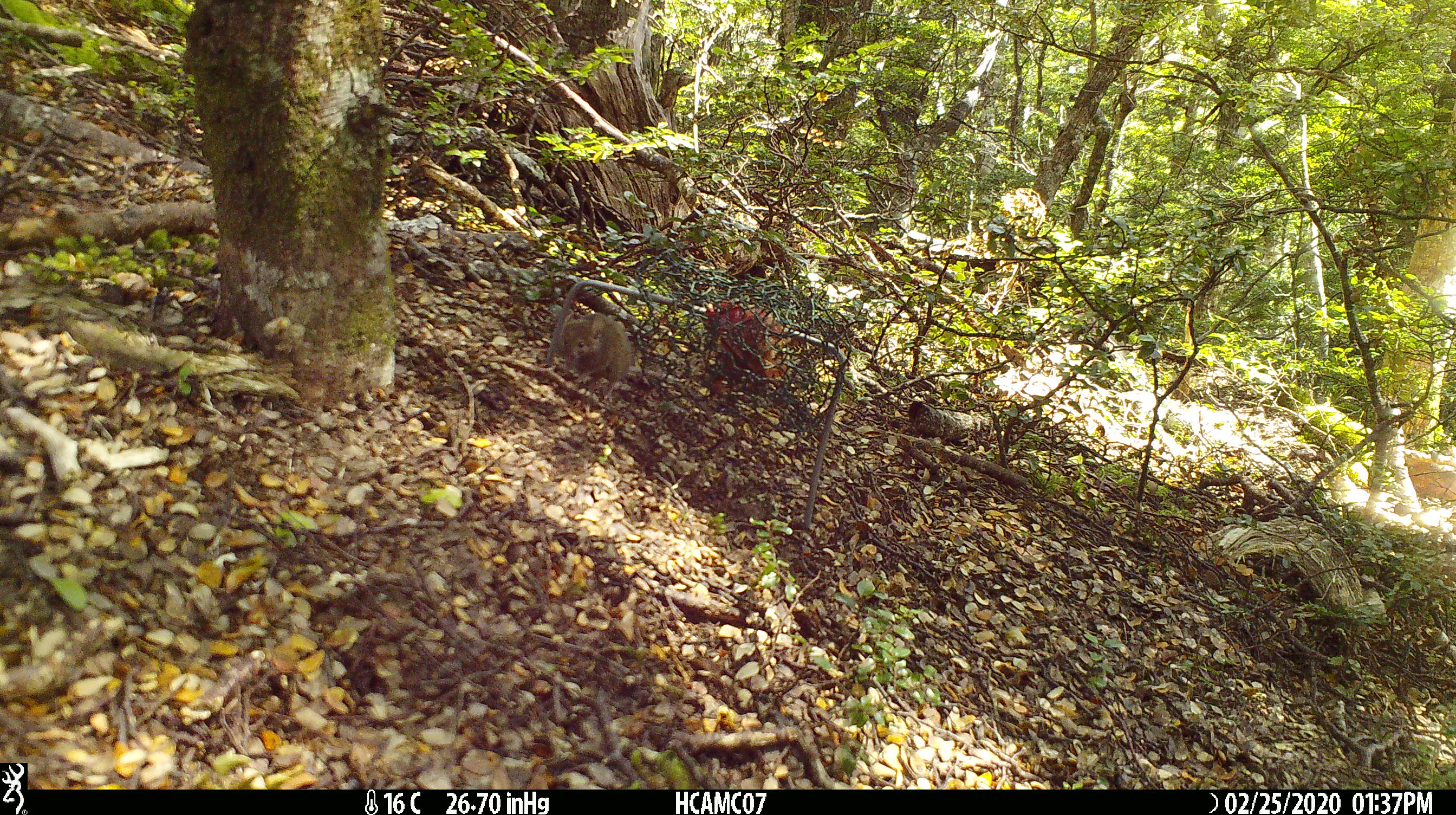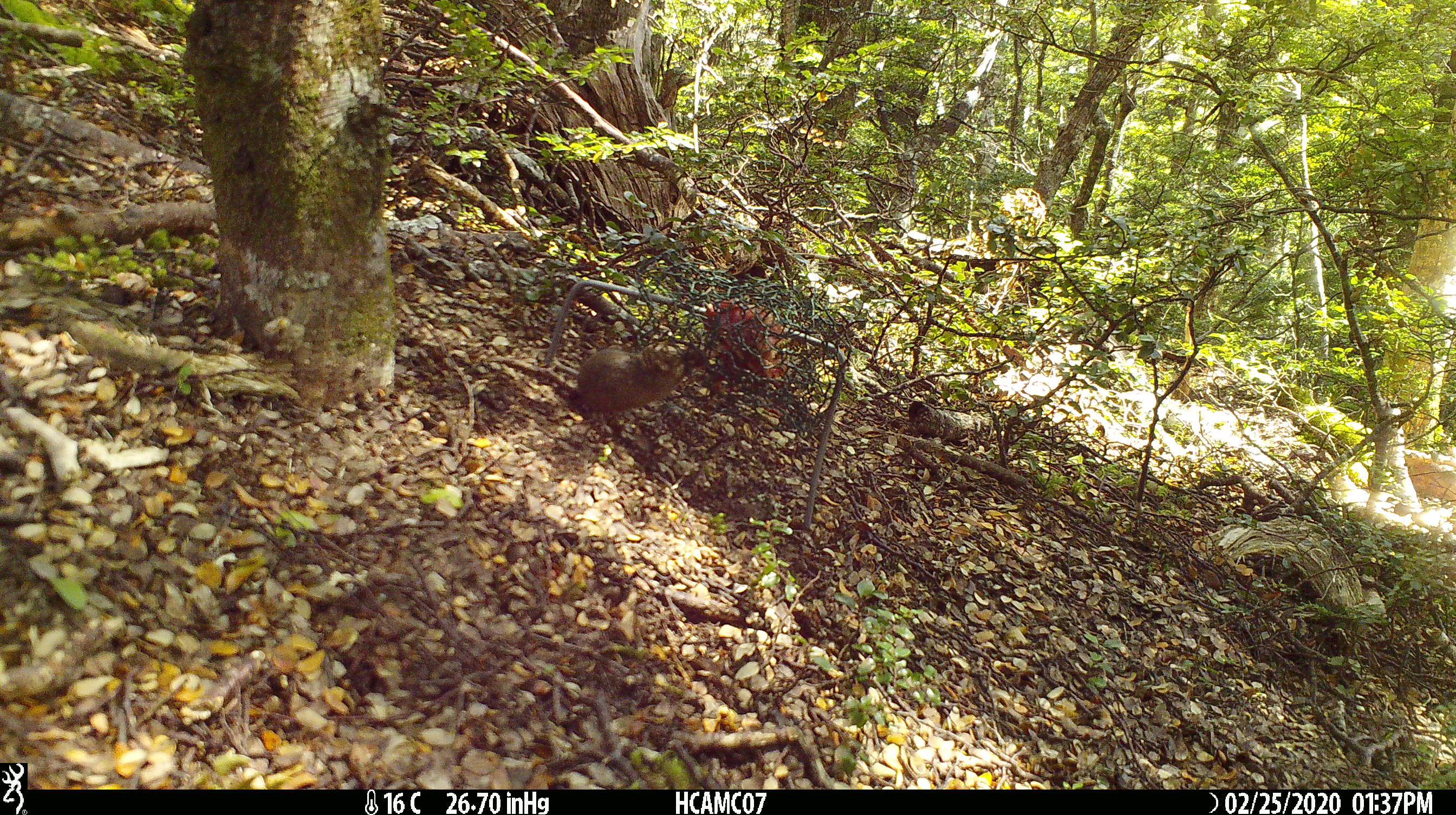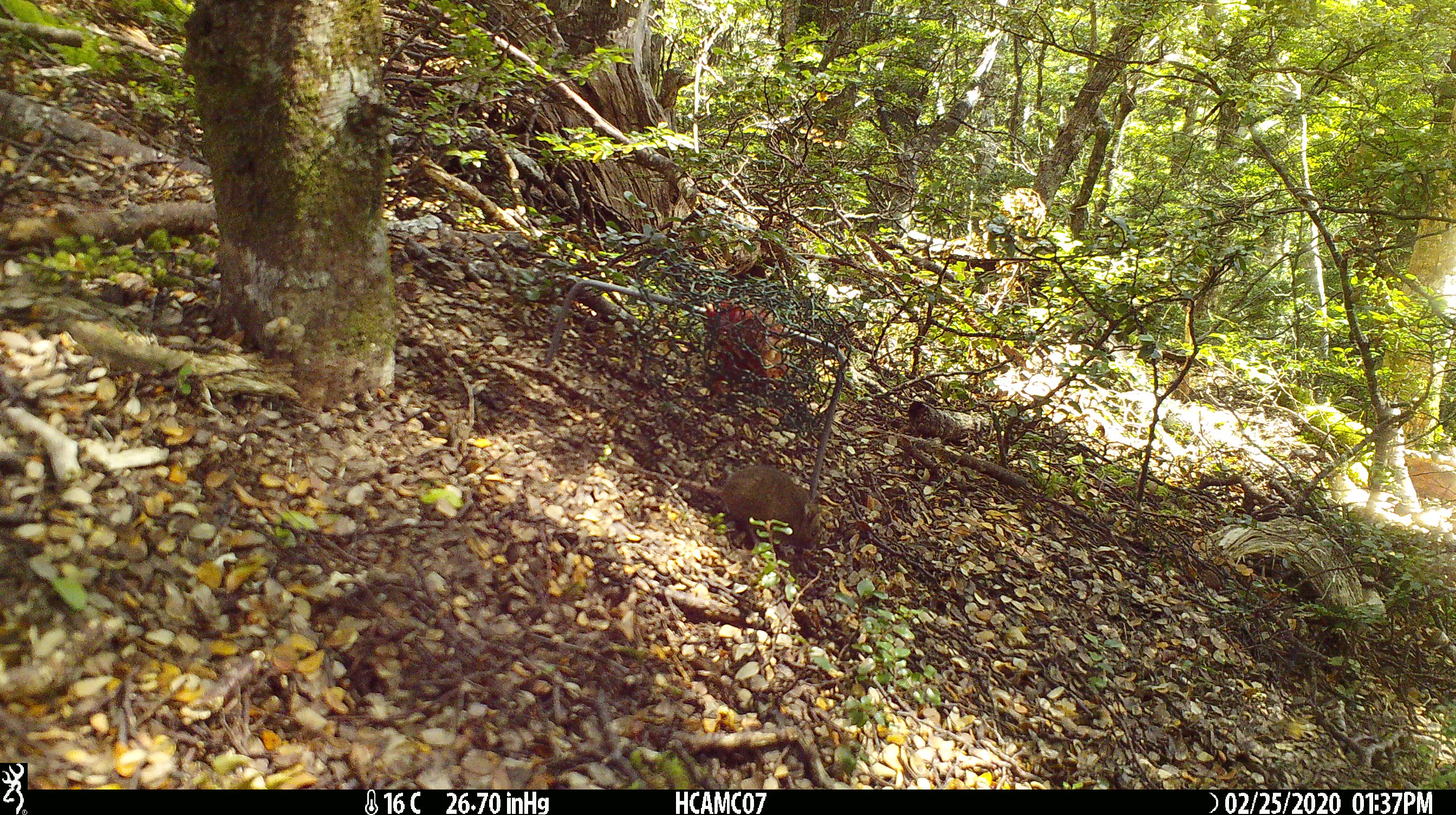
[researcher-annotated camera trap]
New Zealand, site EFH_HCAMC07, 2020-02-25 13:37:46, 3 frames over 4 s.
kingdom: Animalia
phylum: Chordata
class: Mammalia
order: Rodentia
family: Muridae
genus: Mus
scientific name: Mus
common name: mouse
Mouse (Mus).